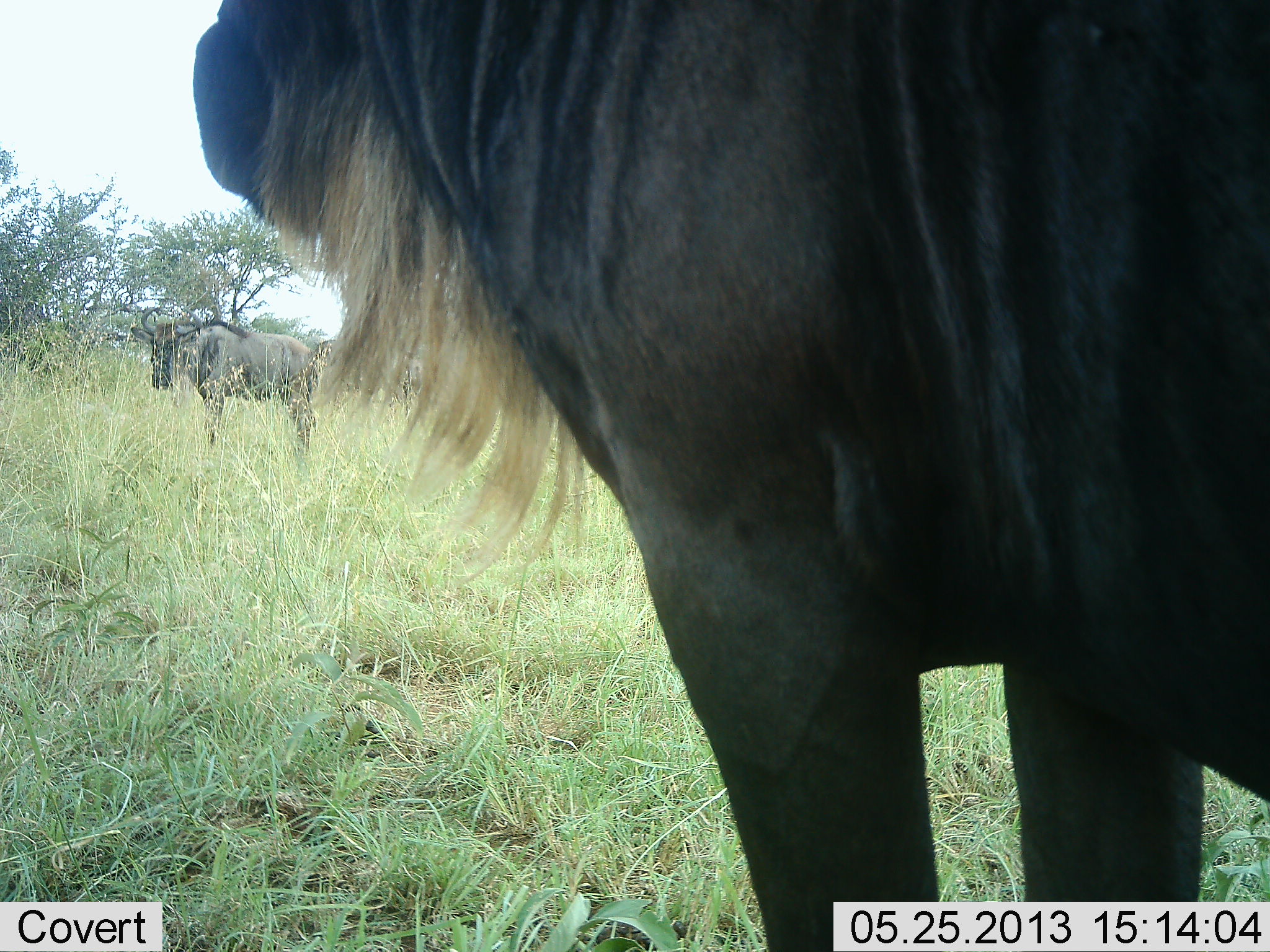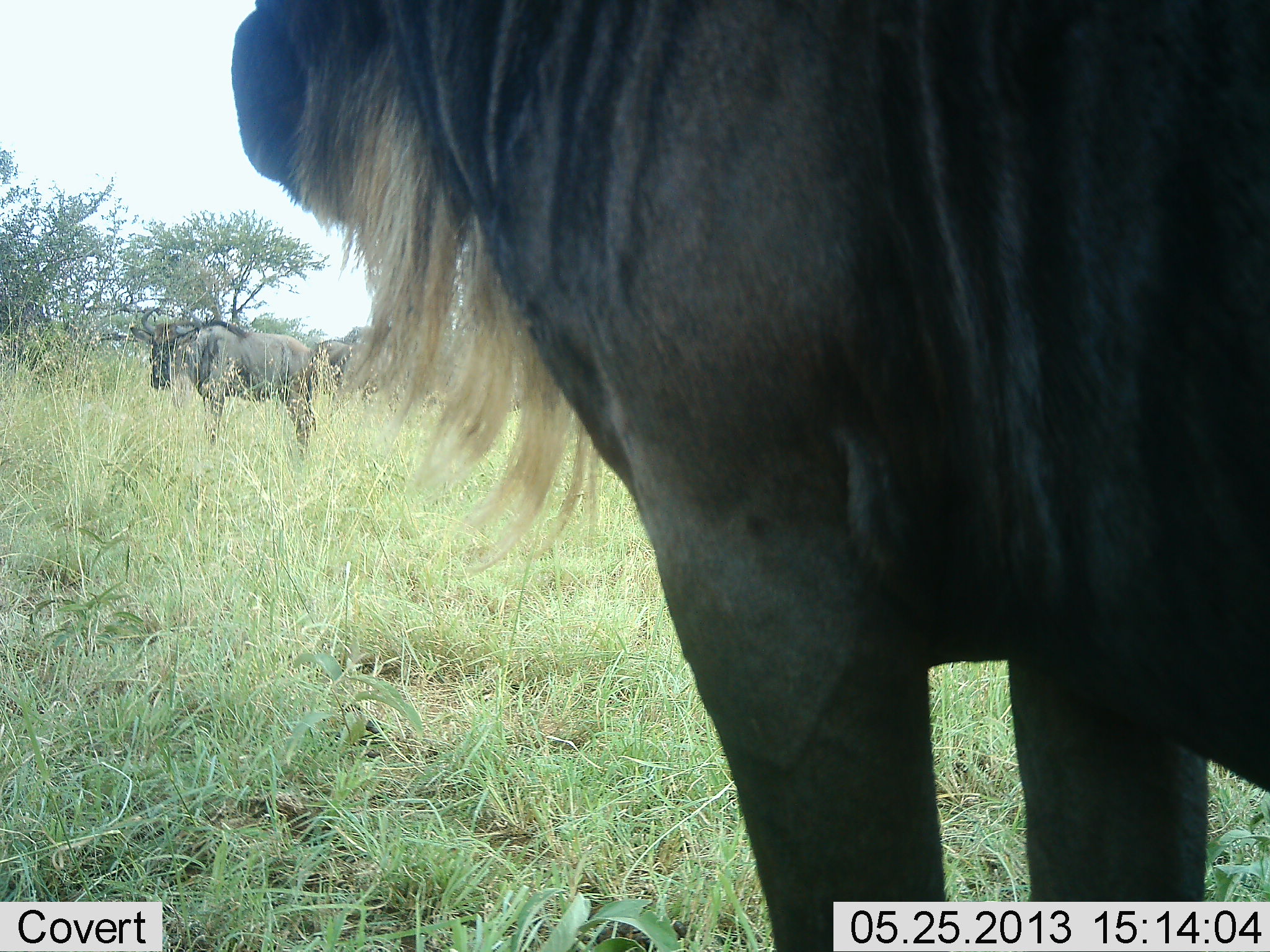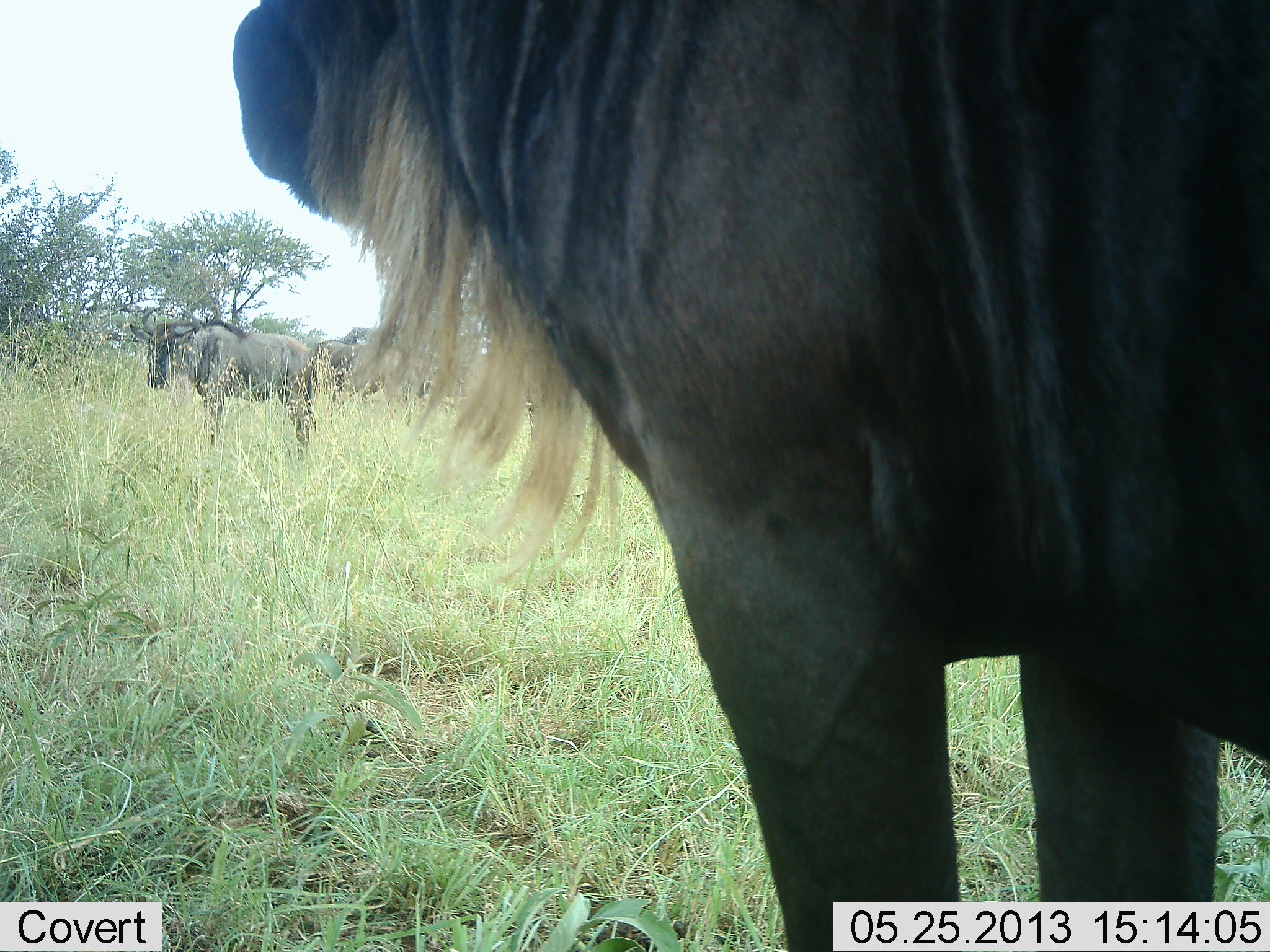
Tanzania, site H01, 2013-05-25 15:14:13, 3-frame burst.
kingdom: Animalia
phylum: Chordata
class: Mammalia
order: Artiodactyla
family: Bovidae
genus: Connochaetes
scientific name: Connochaetes taurinus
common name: blue wildebeest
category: wildebeest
Wildebeest (blue wildebeest) (Connochaetes taurinus), count 3. Behavior (volunteer vote fractions): standing 90%, resting 10%, moving 0%, interacting 0%. Young present (vote fraction): 0%. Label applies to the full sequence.